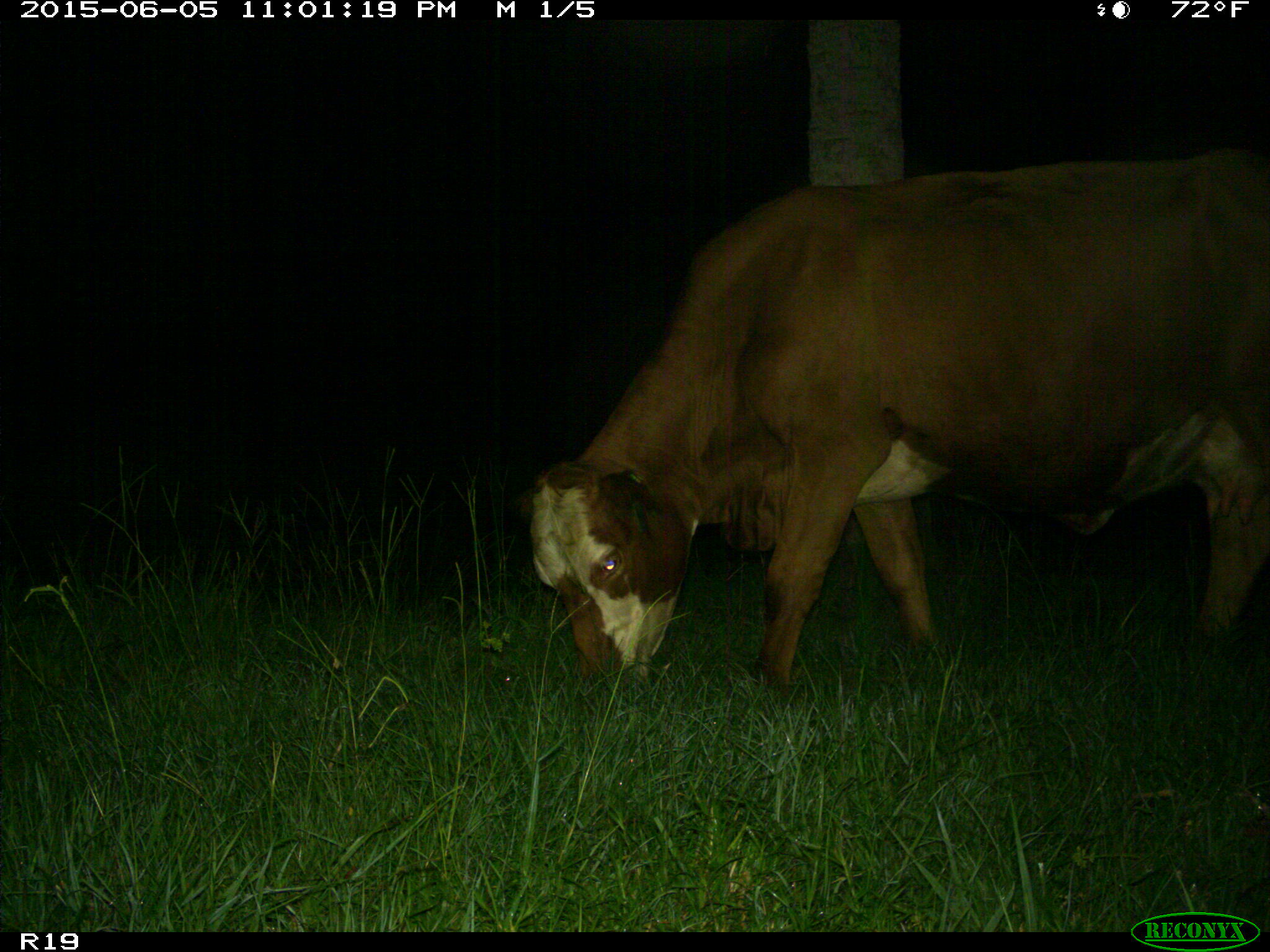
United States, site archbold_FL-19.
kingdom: Animalia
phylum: Chordata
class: Mammalia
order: Artiodactyla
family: Bovidae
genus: Bos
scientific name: Bos taurus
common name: domestic cow